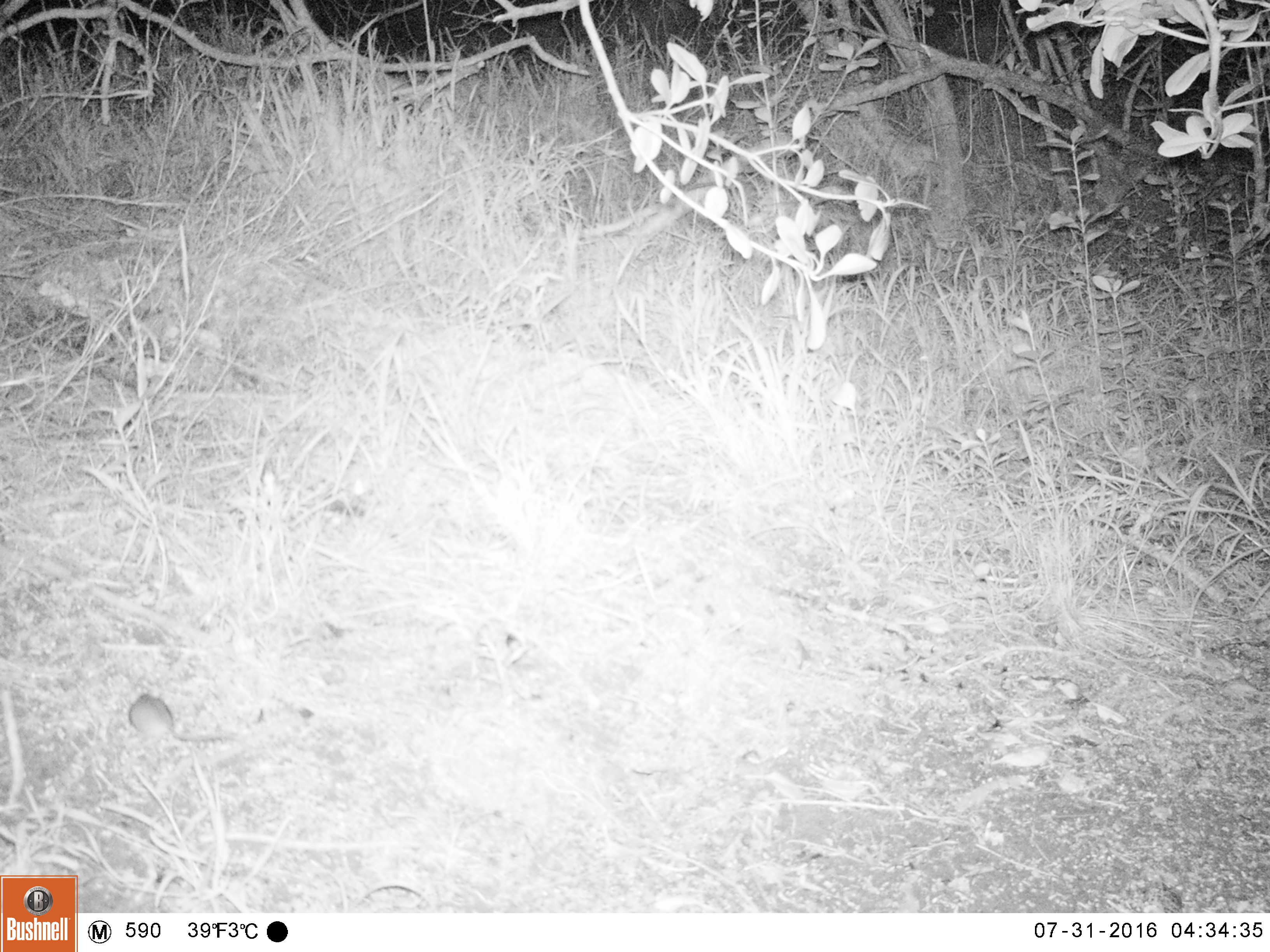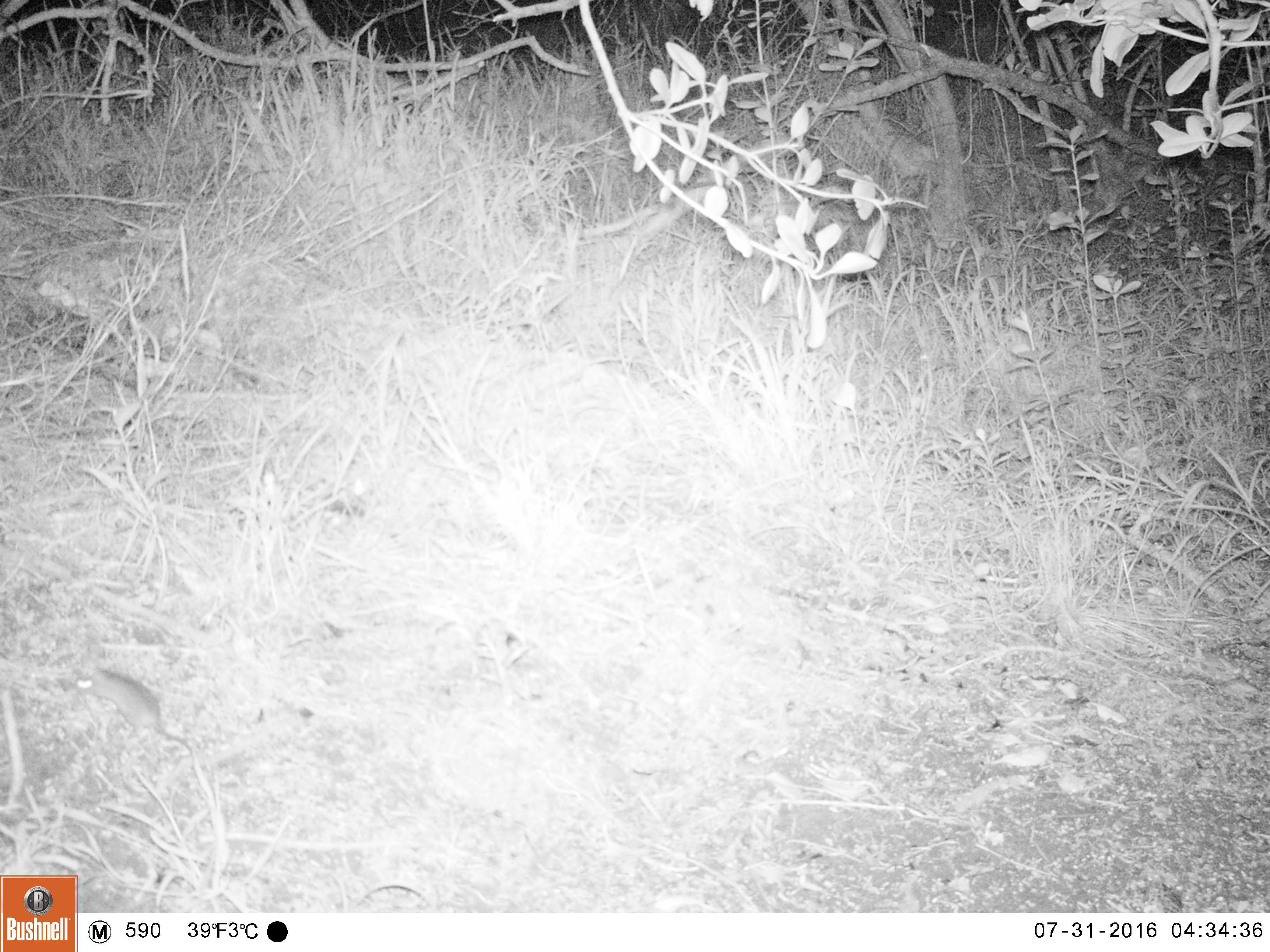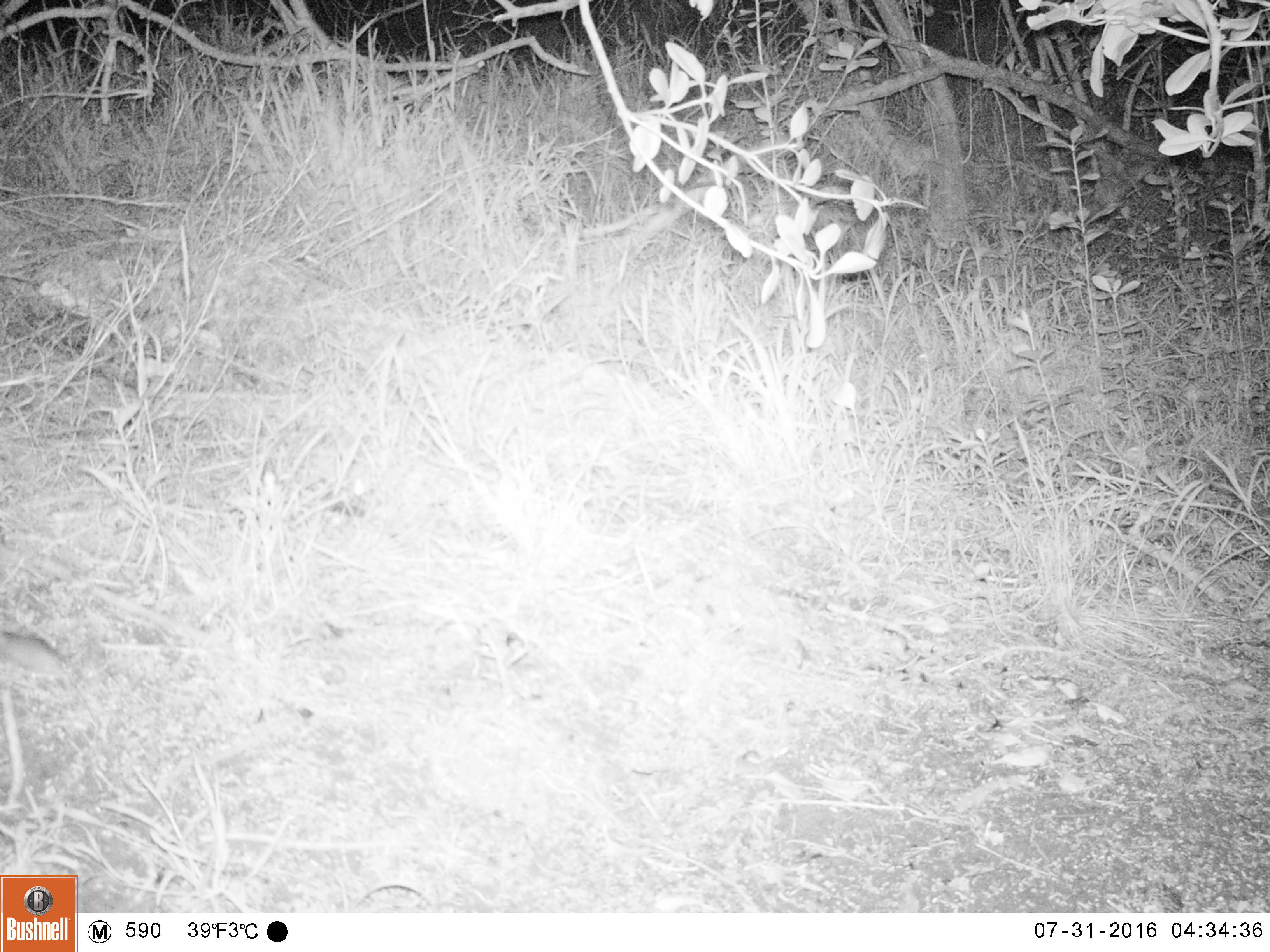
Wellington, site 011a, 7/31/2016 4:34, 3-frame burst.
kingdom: Animalia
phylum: Chordata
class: Mammalia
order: Rodentia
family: Muridae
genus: Mus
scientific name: Mus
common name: mouse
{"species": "mouse (Mus)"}